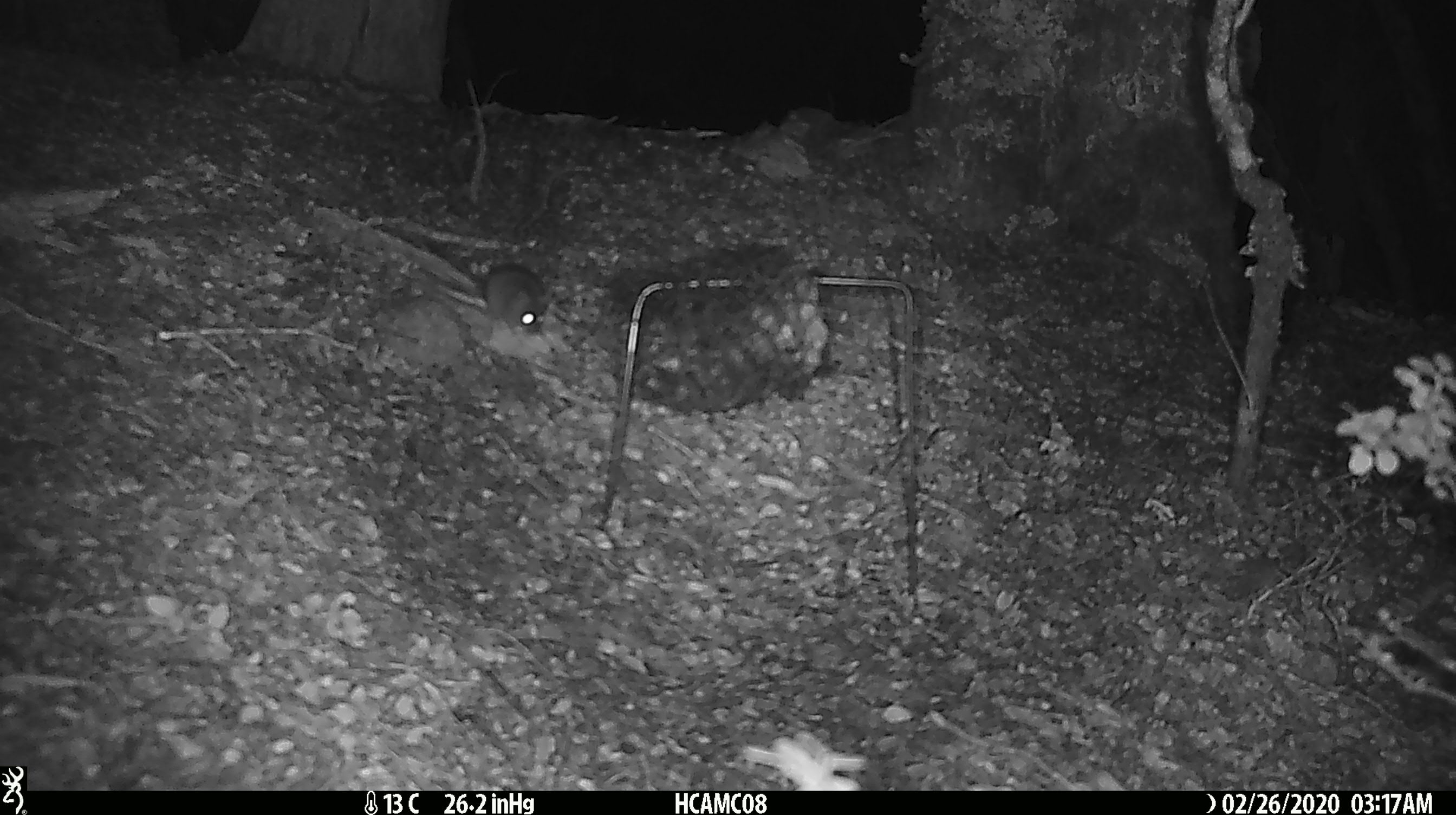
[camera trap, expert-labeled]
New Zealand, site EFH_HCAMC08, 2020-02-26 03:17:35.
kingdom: Animalia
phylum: Chordata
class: Mammalia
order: Rodentia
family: Muridae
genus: Mus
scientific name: Mus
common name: mouse